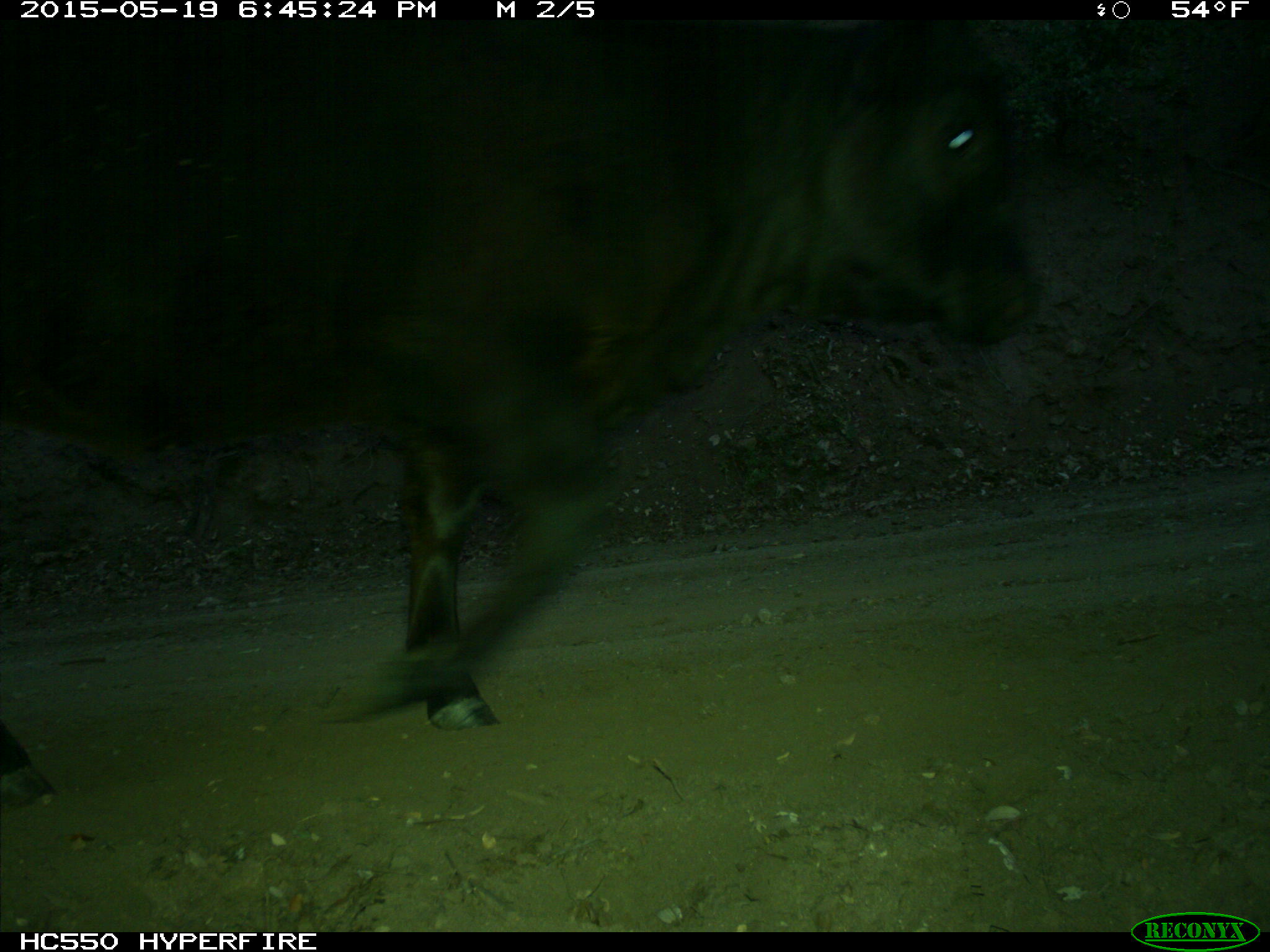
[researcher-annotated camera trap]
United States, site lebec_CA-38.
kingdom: Animalia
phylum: Chordata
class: Mammalia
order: Artiodactyla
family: Bovidae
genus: Bos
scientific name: Bos taurus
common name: domestic cow